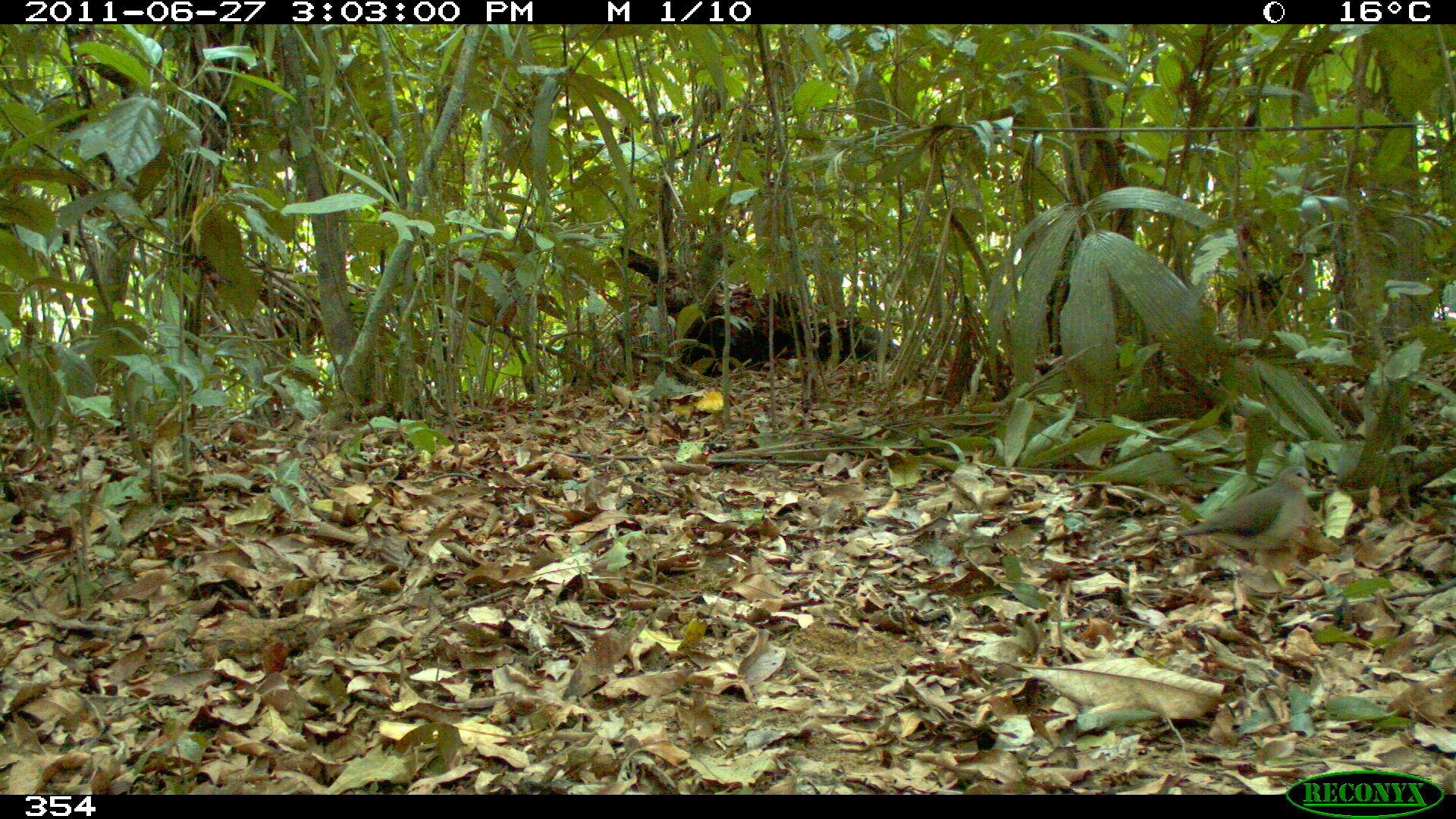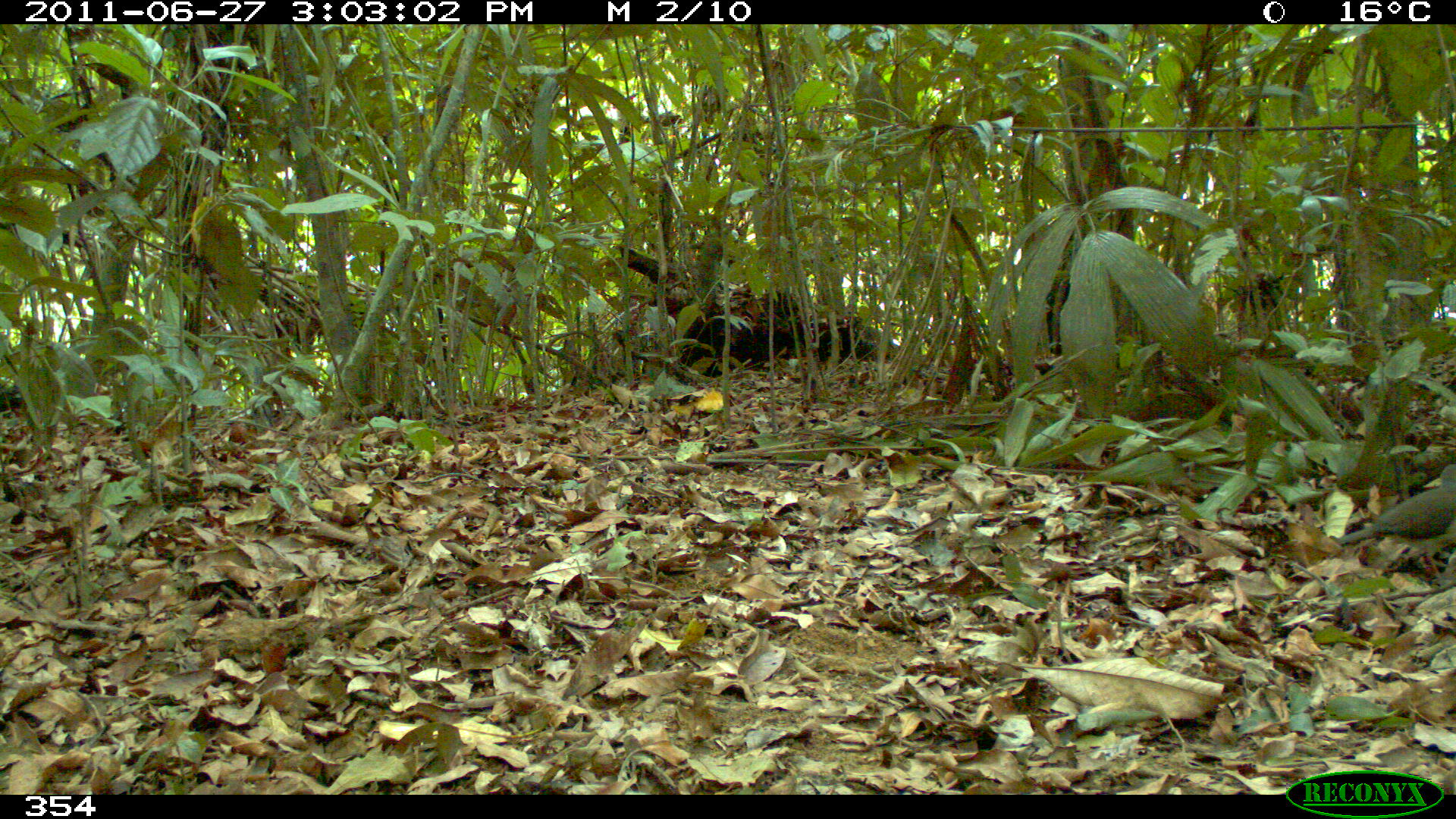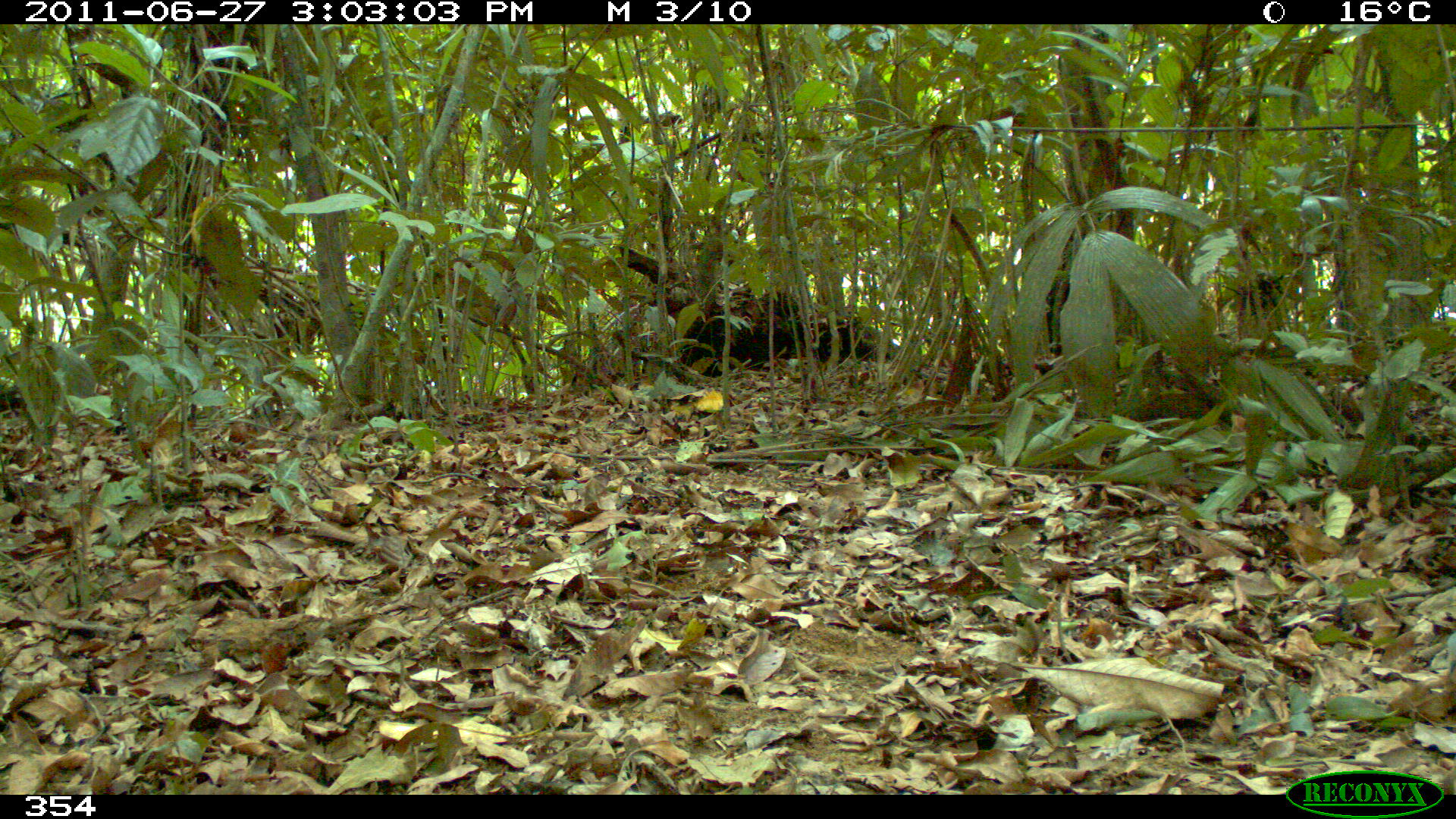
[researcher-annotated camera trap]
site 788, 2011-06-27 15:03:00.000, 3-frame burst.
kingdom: Animalia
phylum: Chordata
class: Aves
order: Columbiformes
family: Columbidae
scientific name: Columbidae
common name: dove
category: paloma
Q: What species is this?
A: Paloma (dove) (Columbidae).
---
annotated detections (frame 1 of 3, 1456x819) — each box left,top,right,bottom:
paloma: 1156,465,1316,584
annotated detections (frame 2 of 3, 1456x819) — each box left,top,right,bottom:
paloma: 1336,462,1456,587